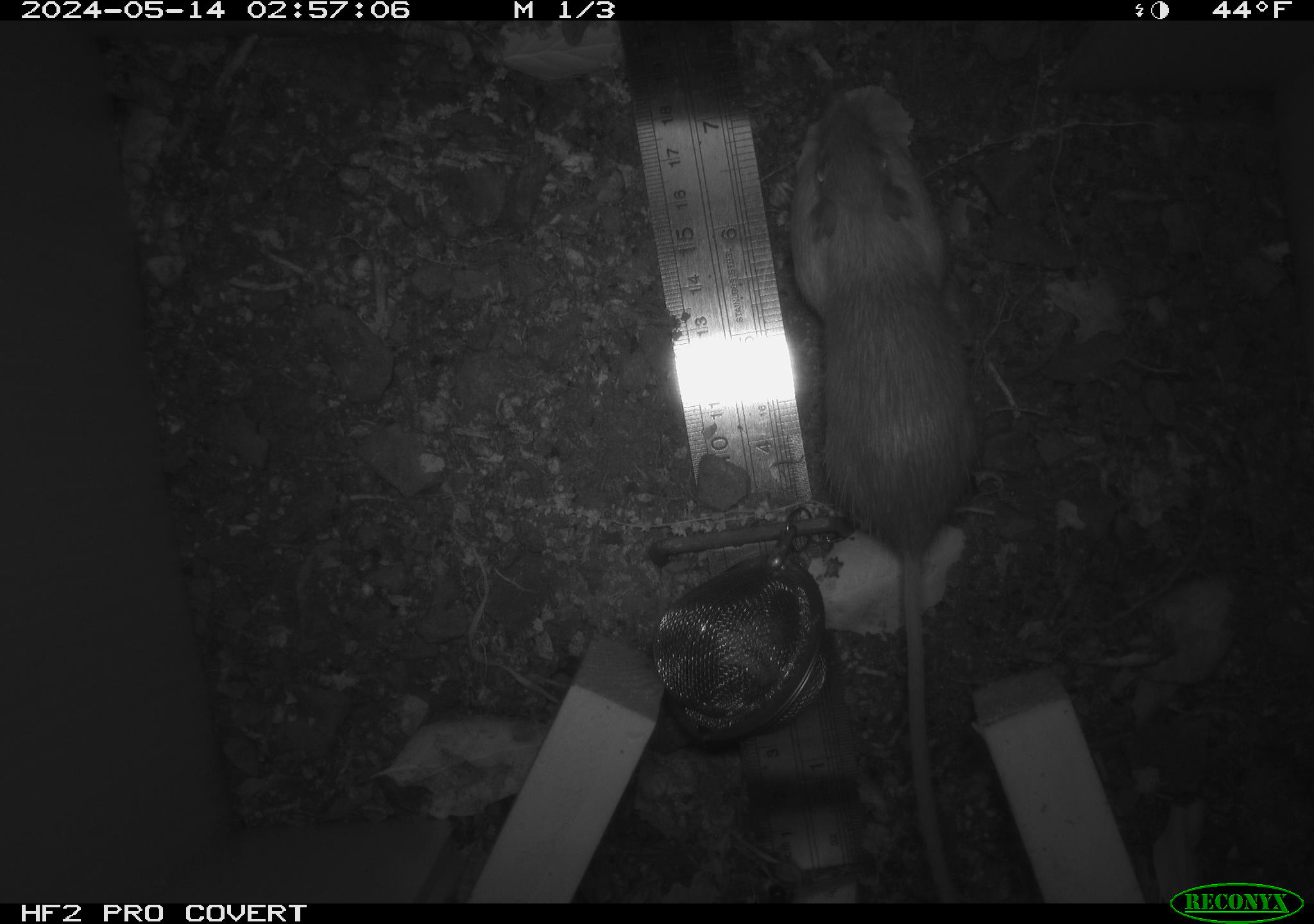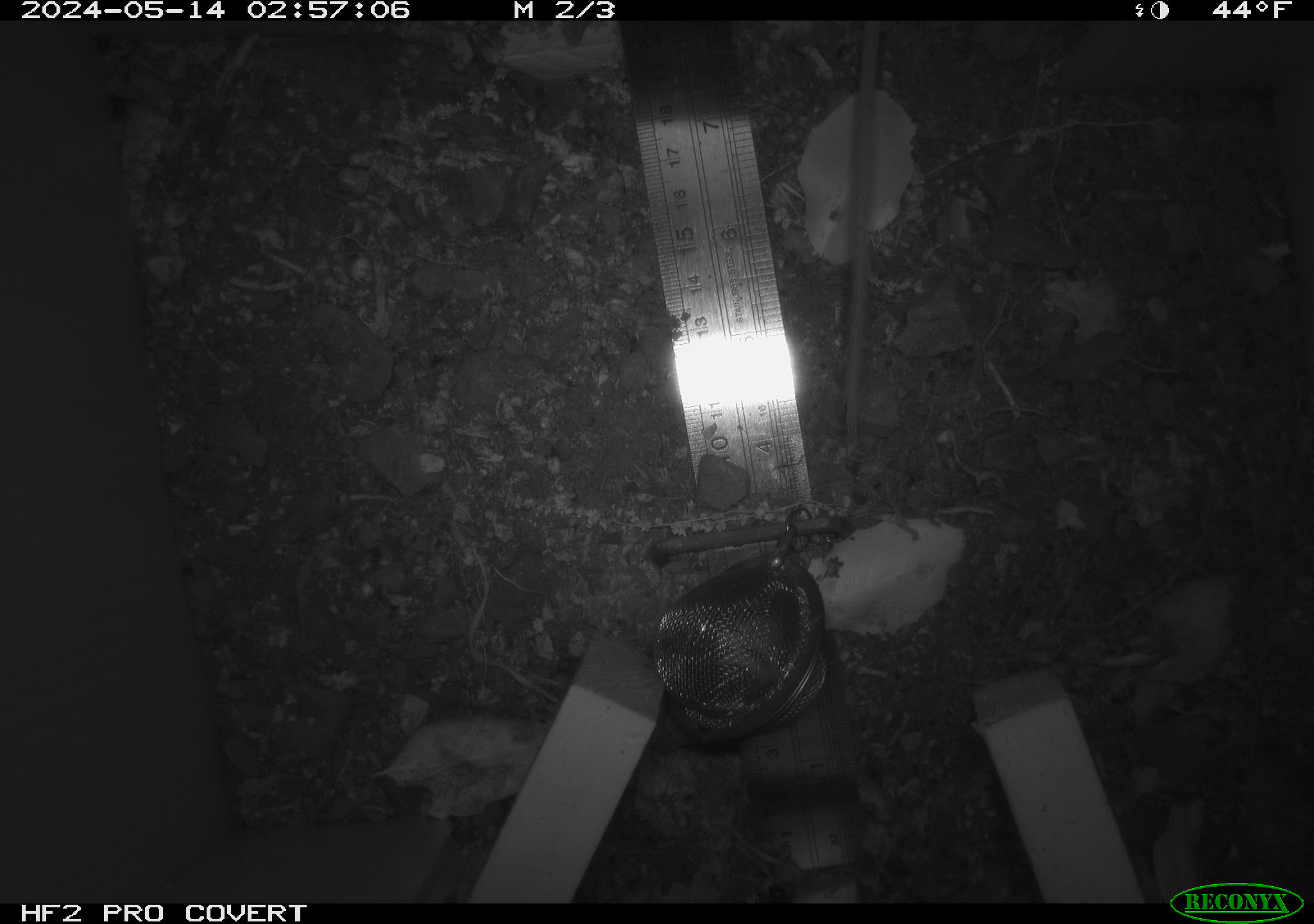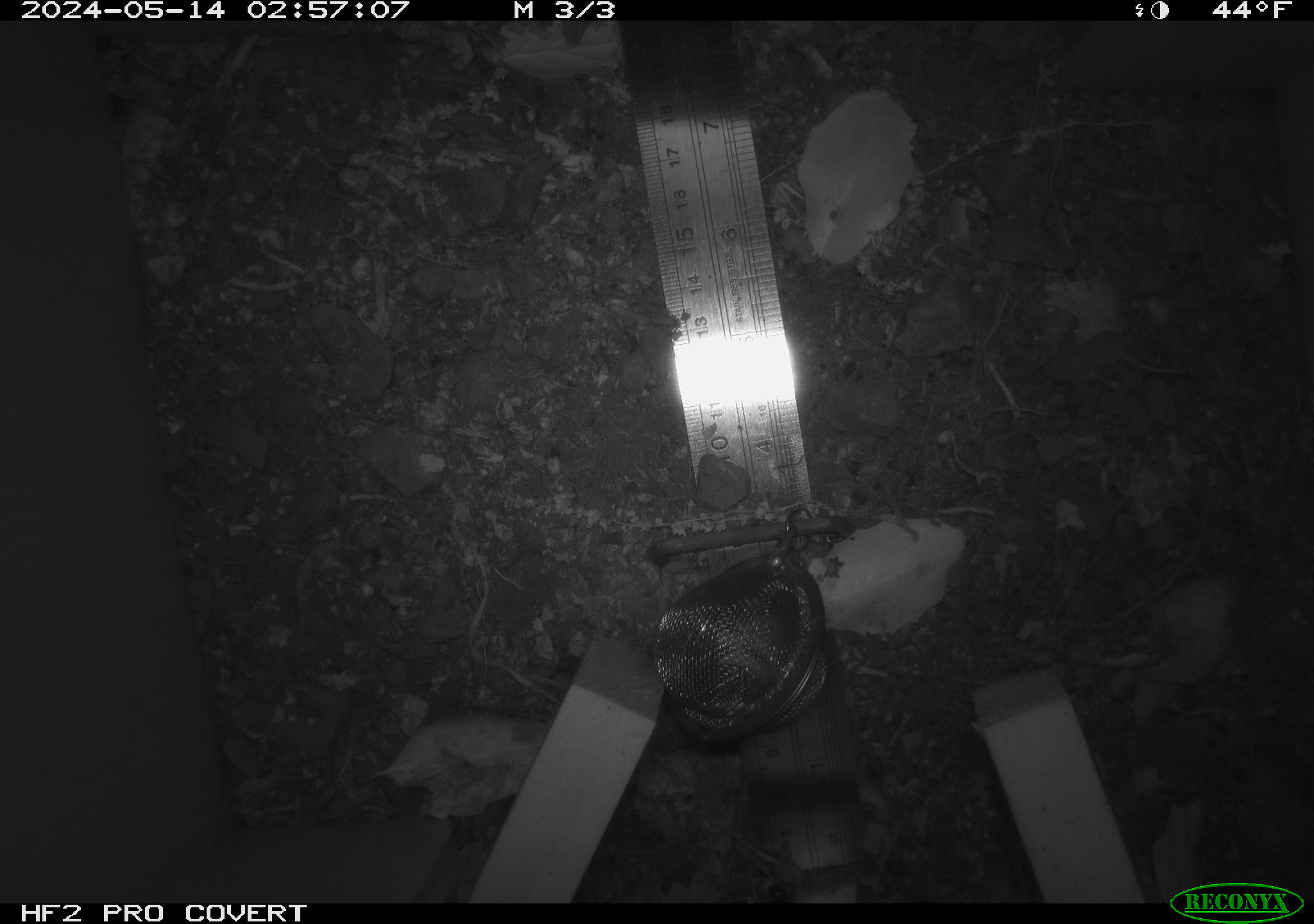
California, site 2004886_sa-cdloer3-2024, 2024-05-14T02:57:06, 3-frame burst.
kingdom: Animalia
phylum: Chordata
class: Mammalia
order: Rodentia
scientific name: Rodentia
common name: mouse species